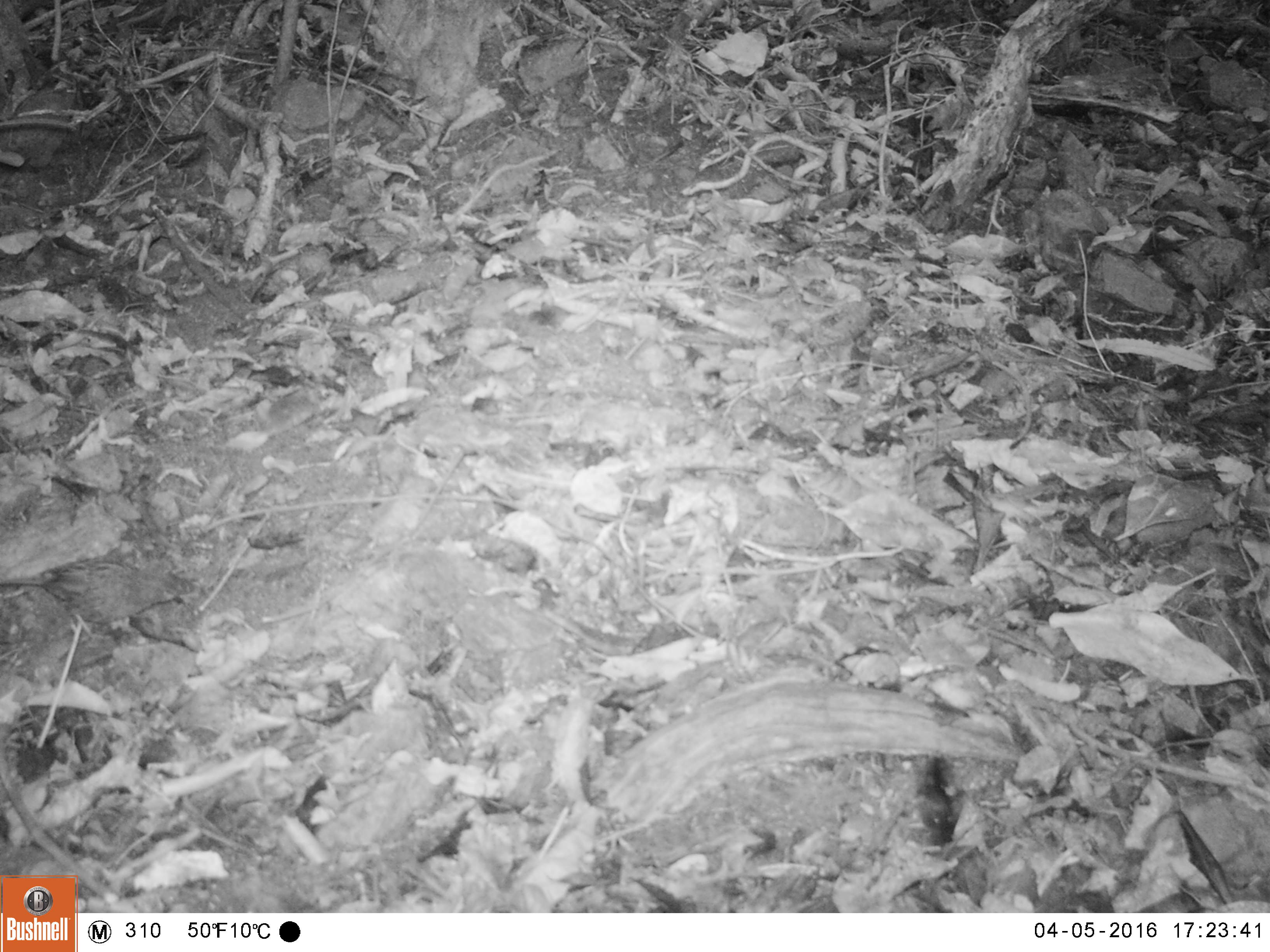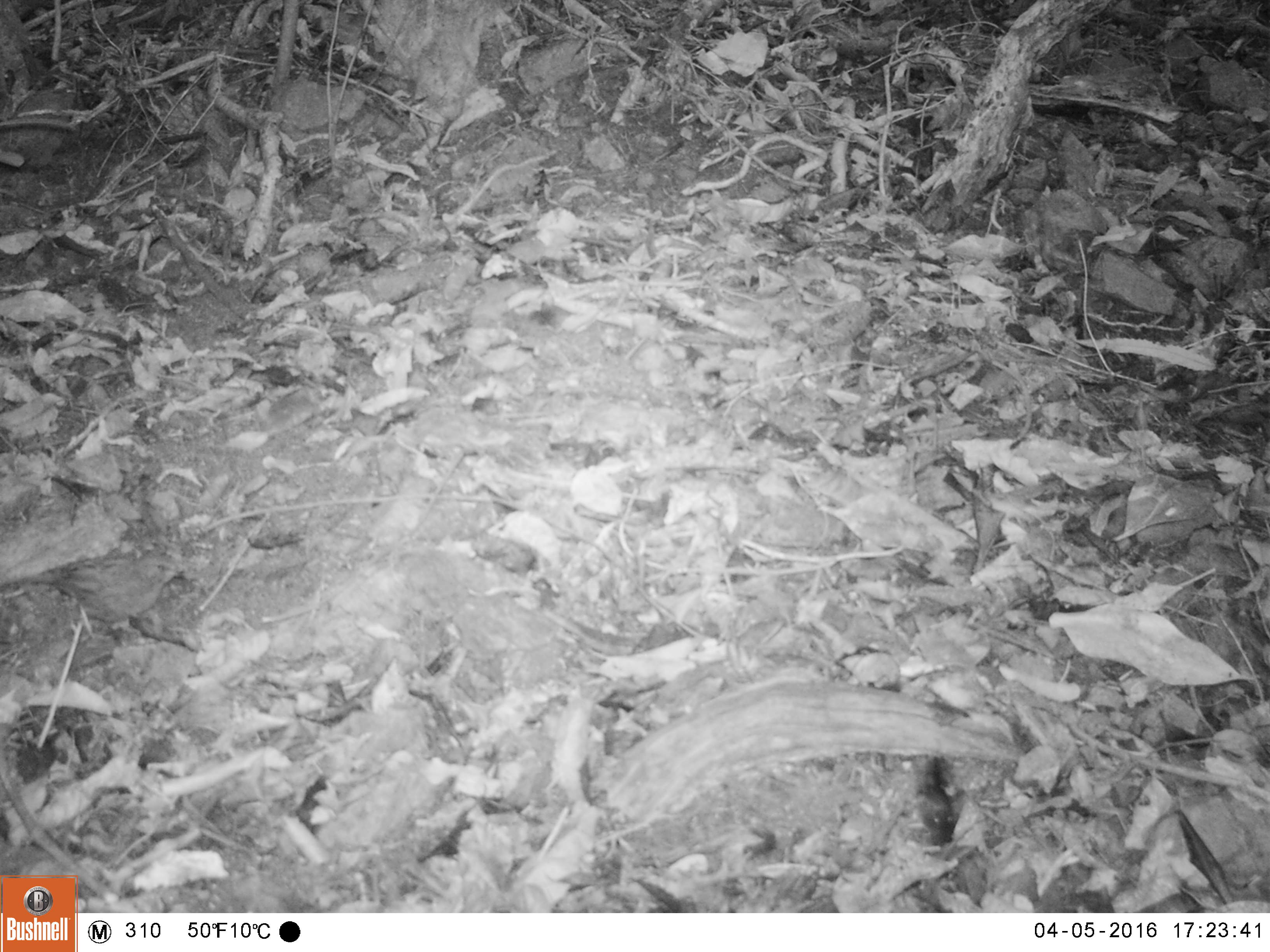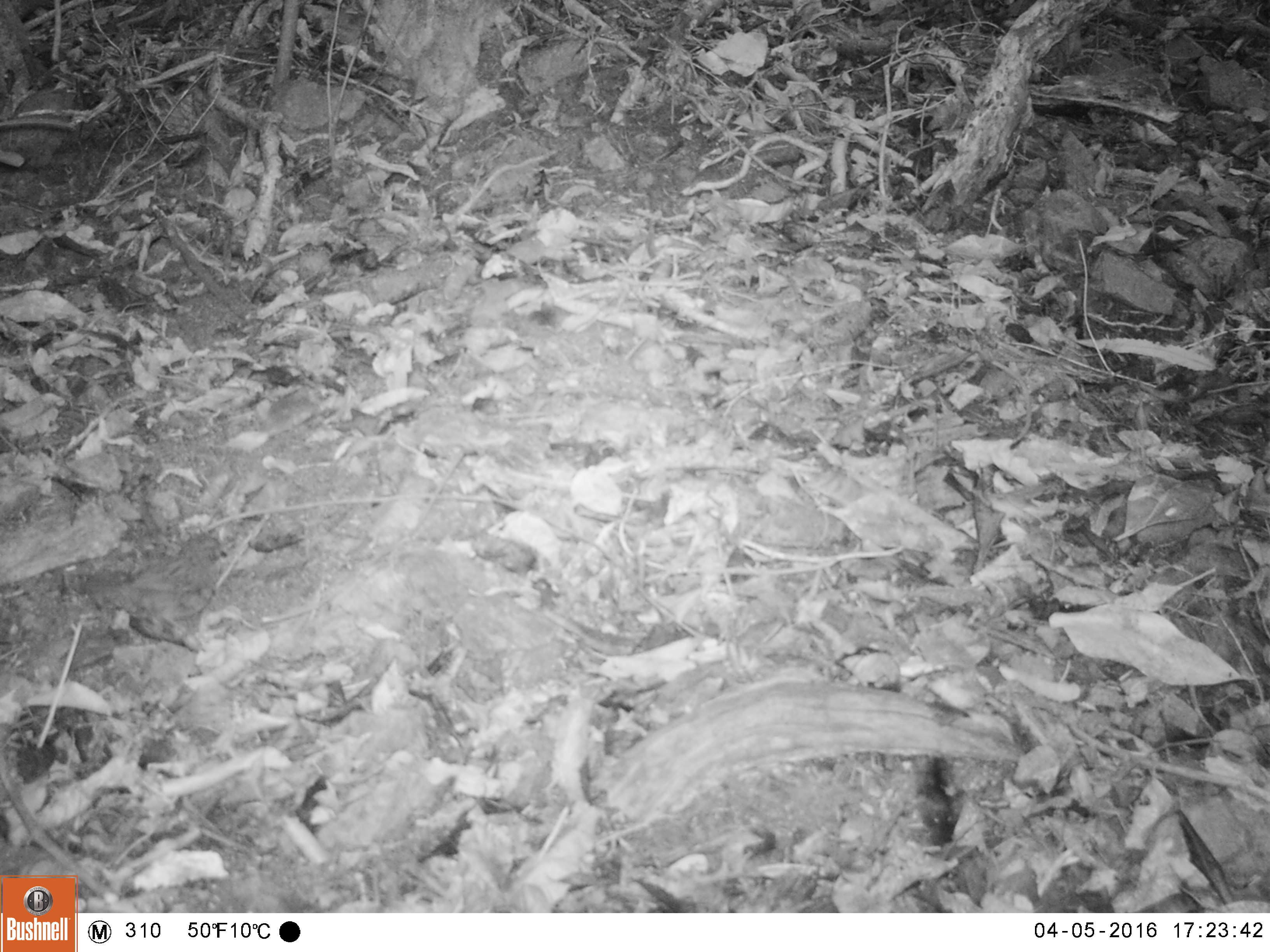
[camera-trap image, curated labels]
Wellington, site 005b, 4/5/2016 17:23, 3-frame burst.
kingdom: Animalia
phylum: Chordata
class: Aves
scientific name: Aves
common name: bird